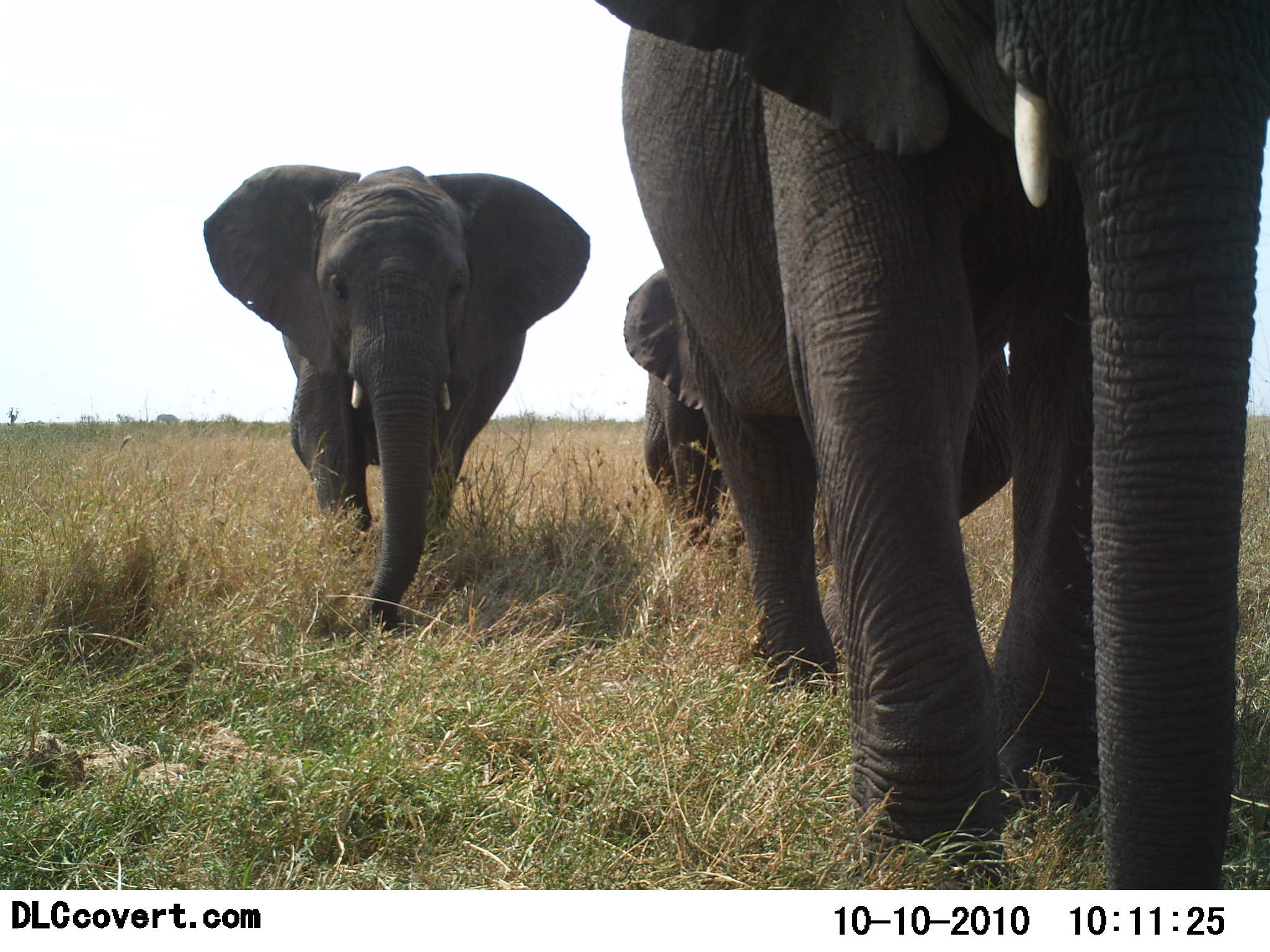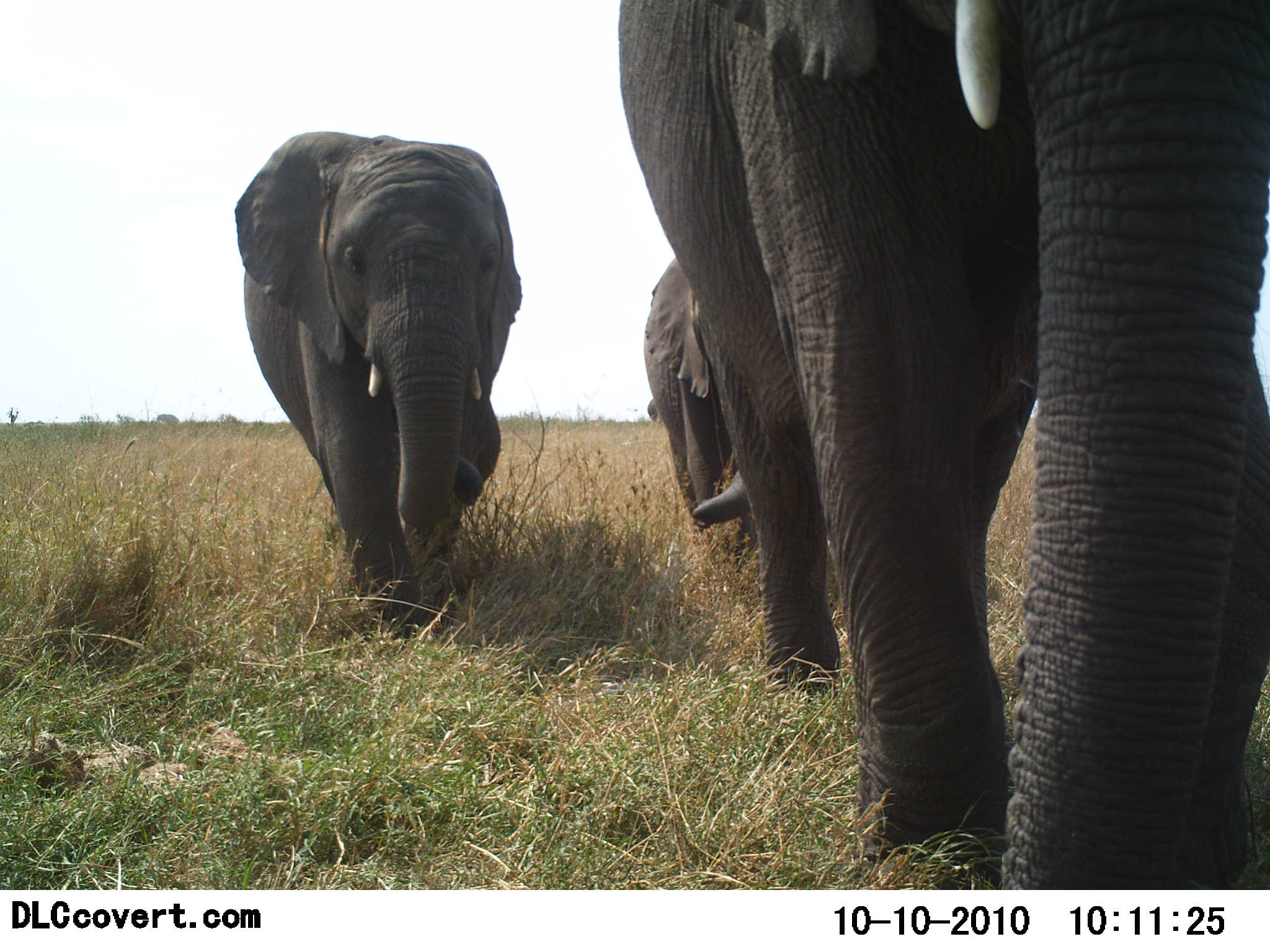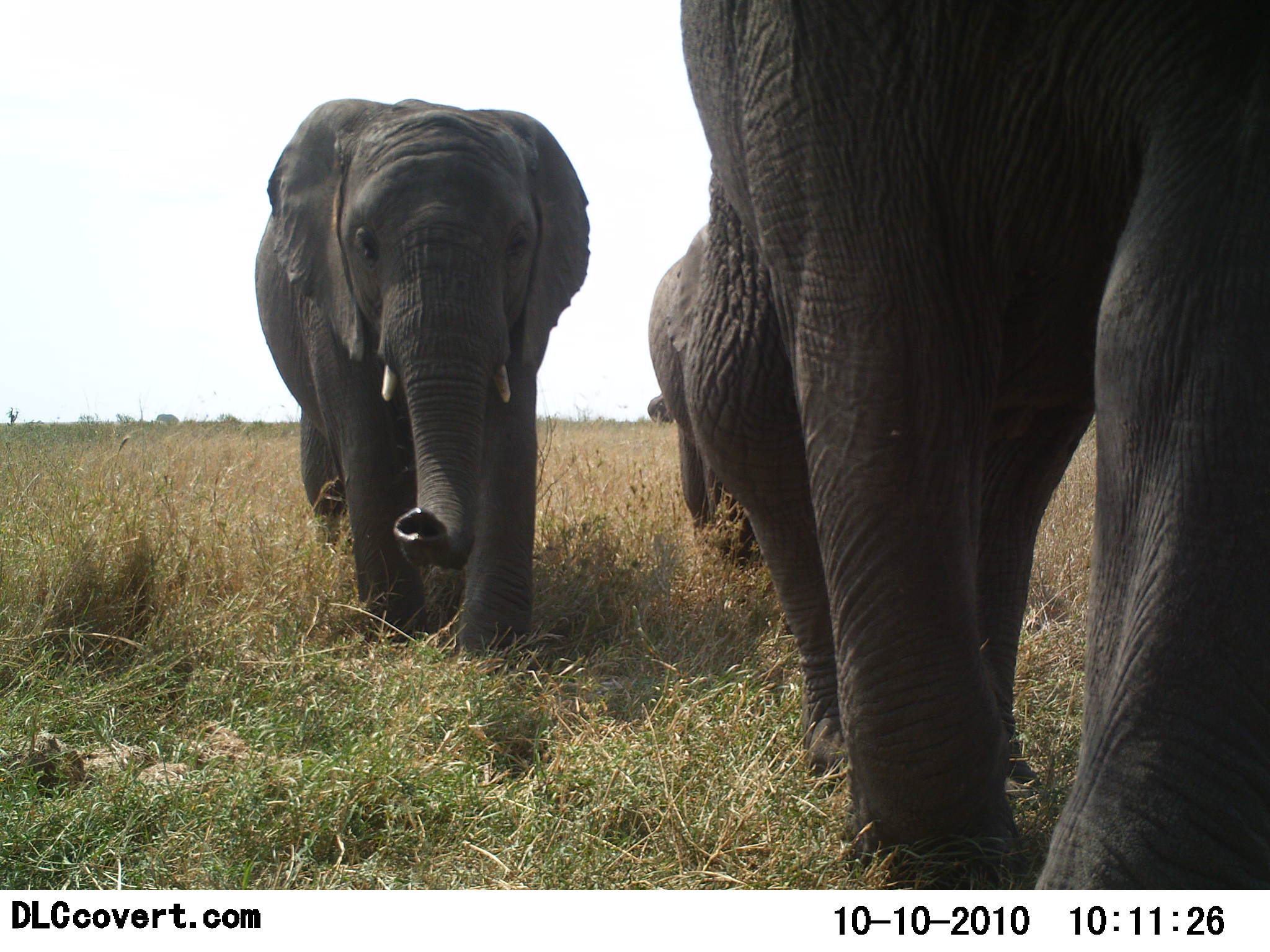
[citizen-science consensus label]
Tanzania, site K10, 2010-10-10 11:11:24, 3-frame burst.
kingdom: Animalia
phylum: Chordata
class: Mammalia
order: Proboscidea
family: Elephantidae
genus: Loxodonta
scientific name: Loxodonta africana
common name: african bush elephant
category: elephant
Elephant (african bush elephant) (Loxodonta africana), count 3. Behavior (volunteer vote fractions): standing 5%, resting 0%, moving 95%, interacting 0%. Young present (vote fraction): 15%. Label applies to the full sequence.